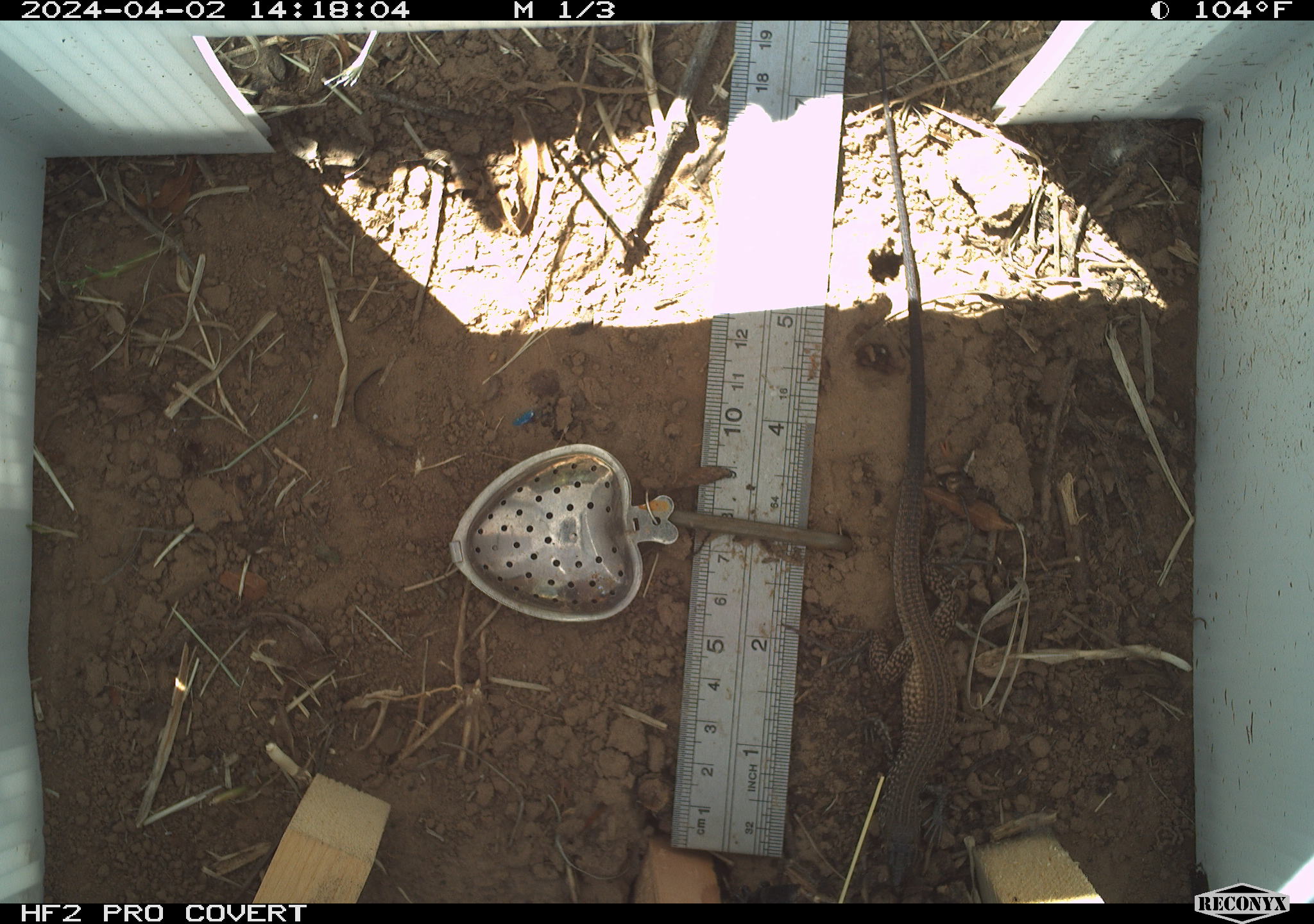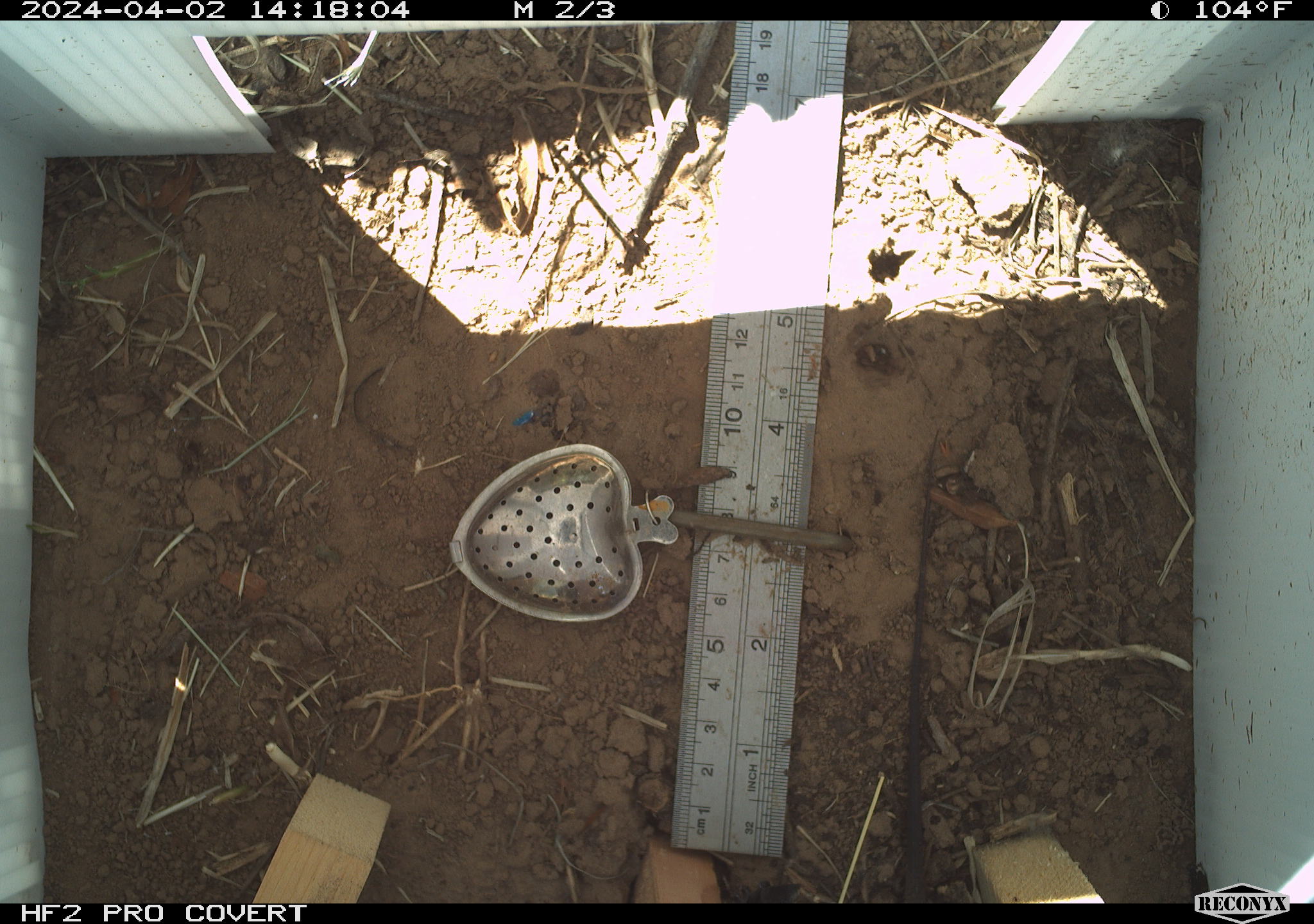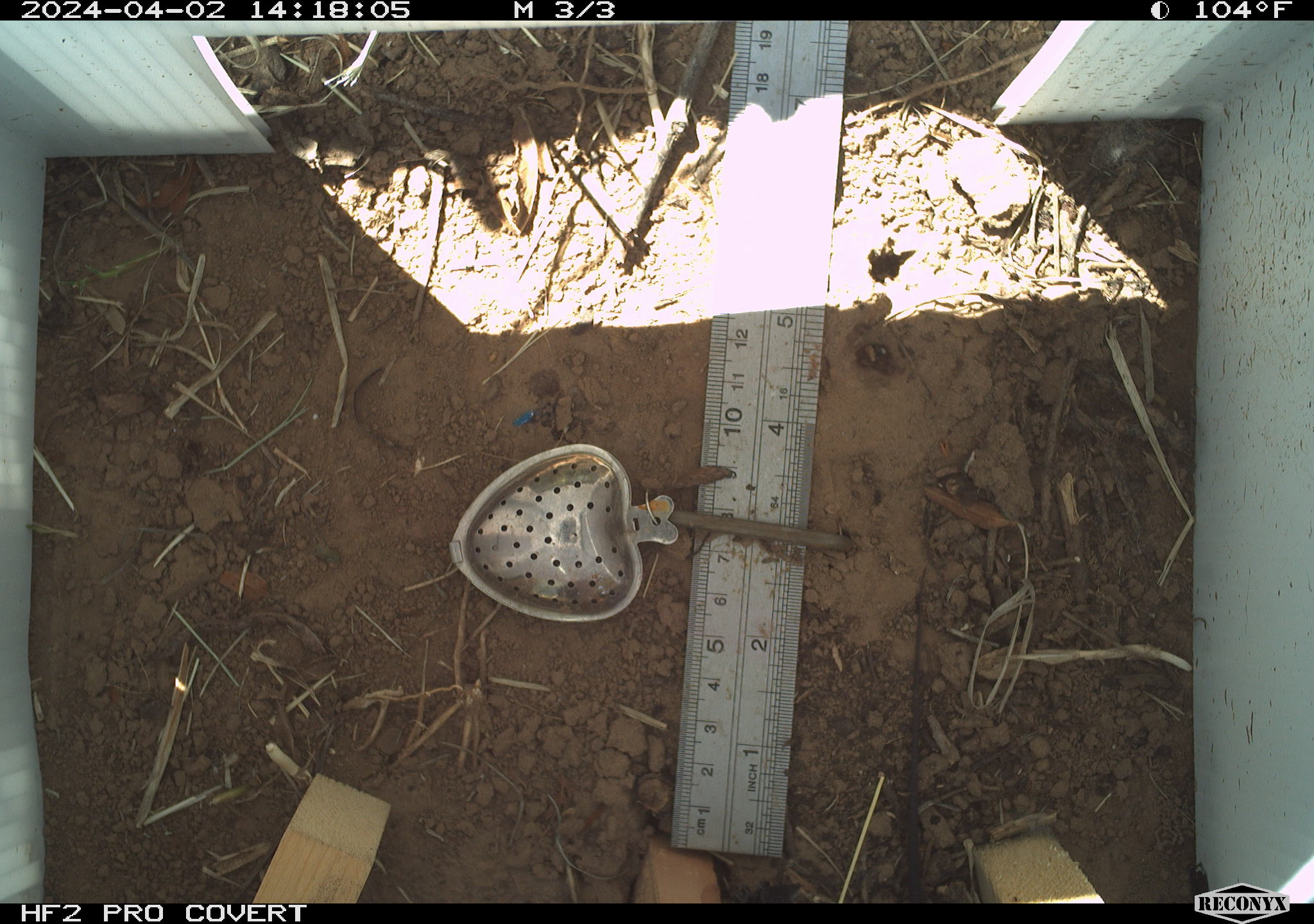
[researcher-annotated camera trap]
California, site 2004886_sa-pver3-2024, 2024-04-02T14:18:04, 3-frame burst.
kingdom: Animalia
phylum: Chordata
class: Reptilia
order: Squamata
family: Teiidae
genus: Aspidoscelis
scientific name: Aspidoscelis tigris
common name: western whiptail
Western whiptail (Aspidoscelis tigris).